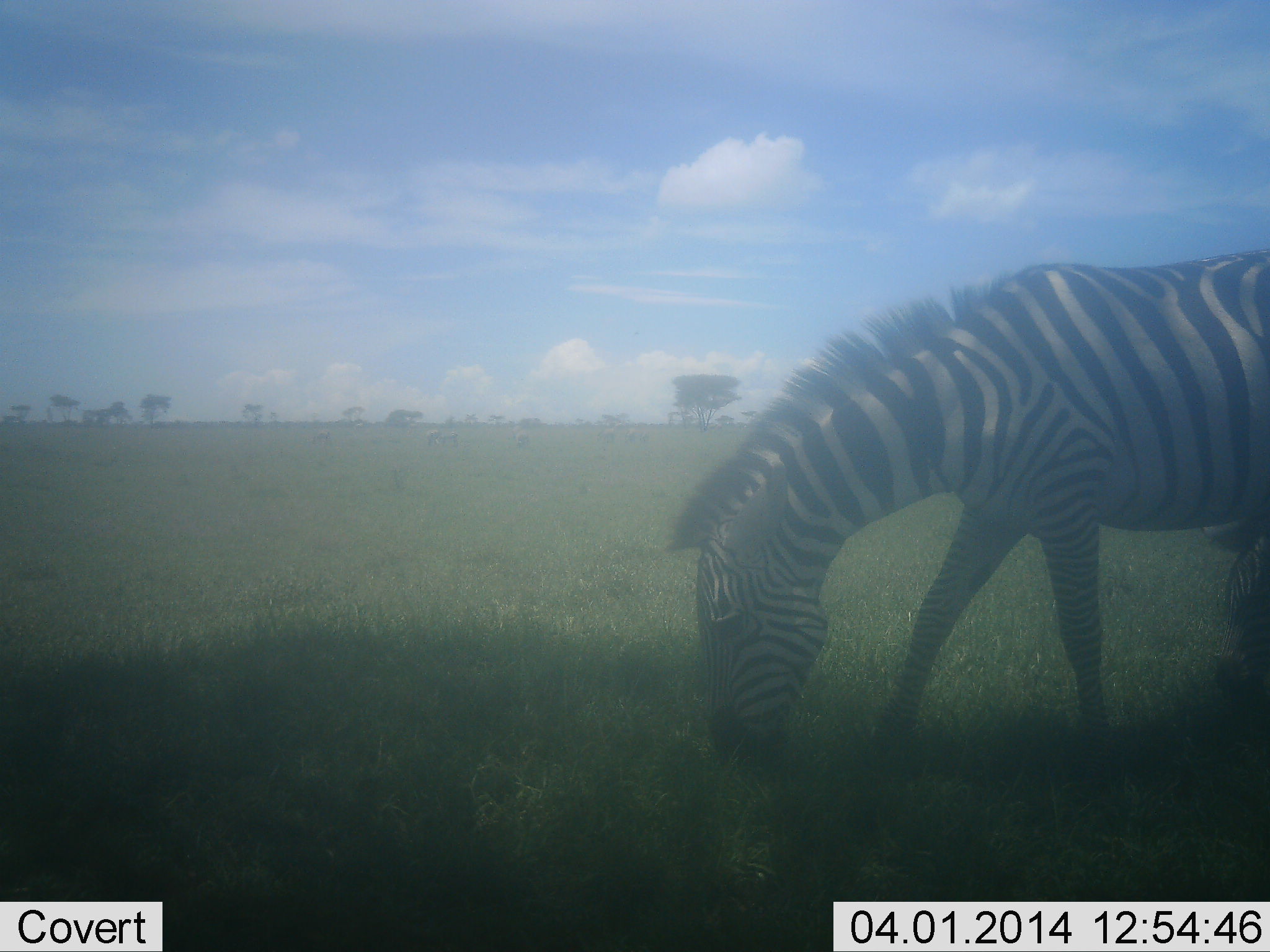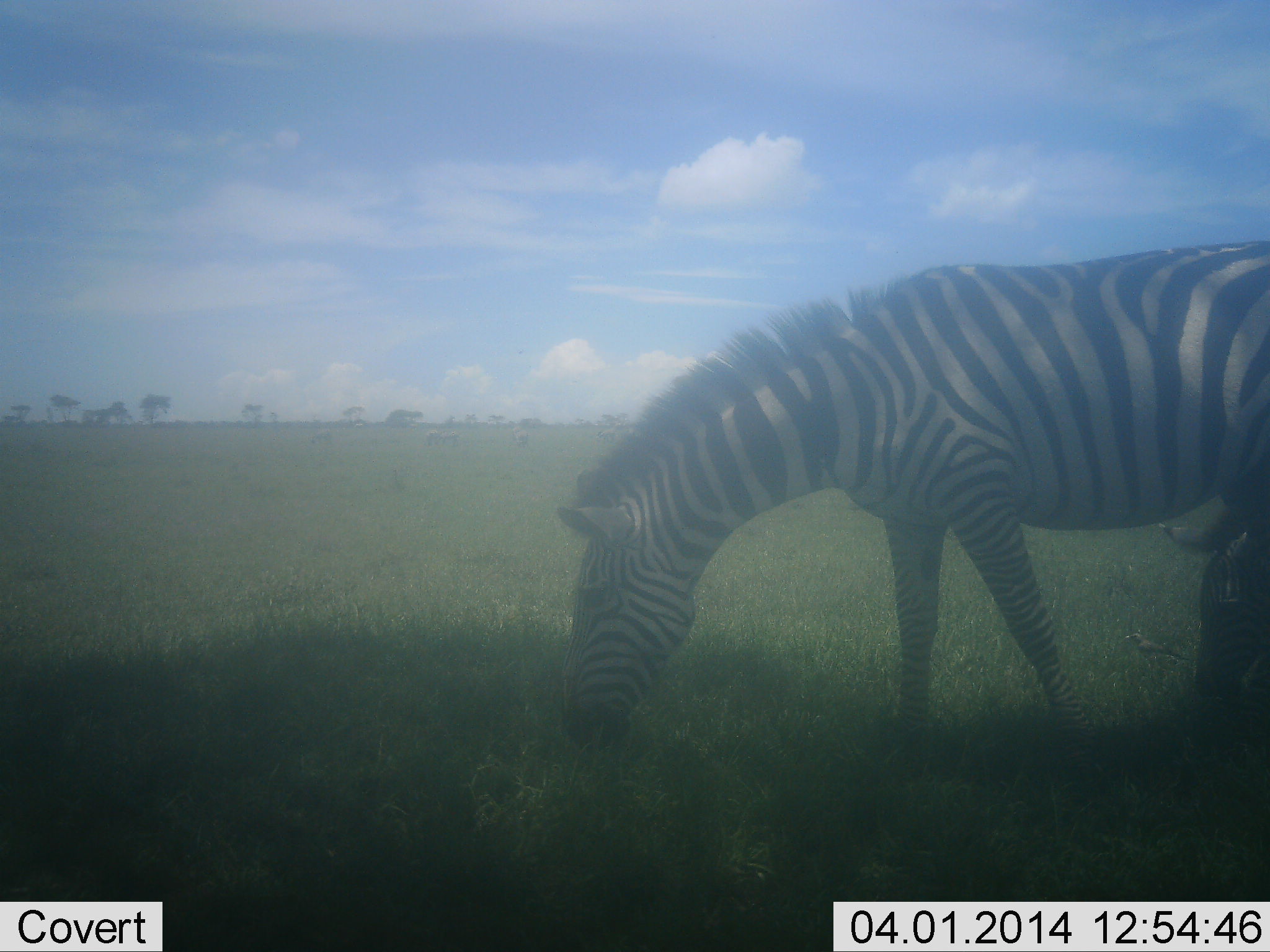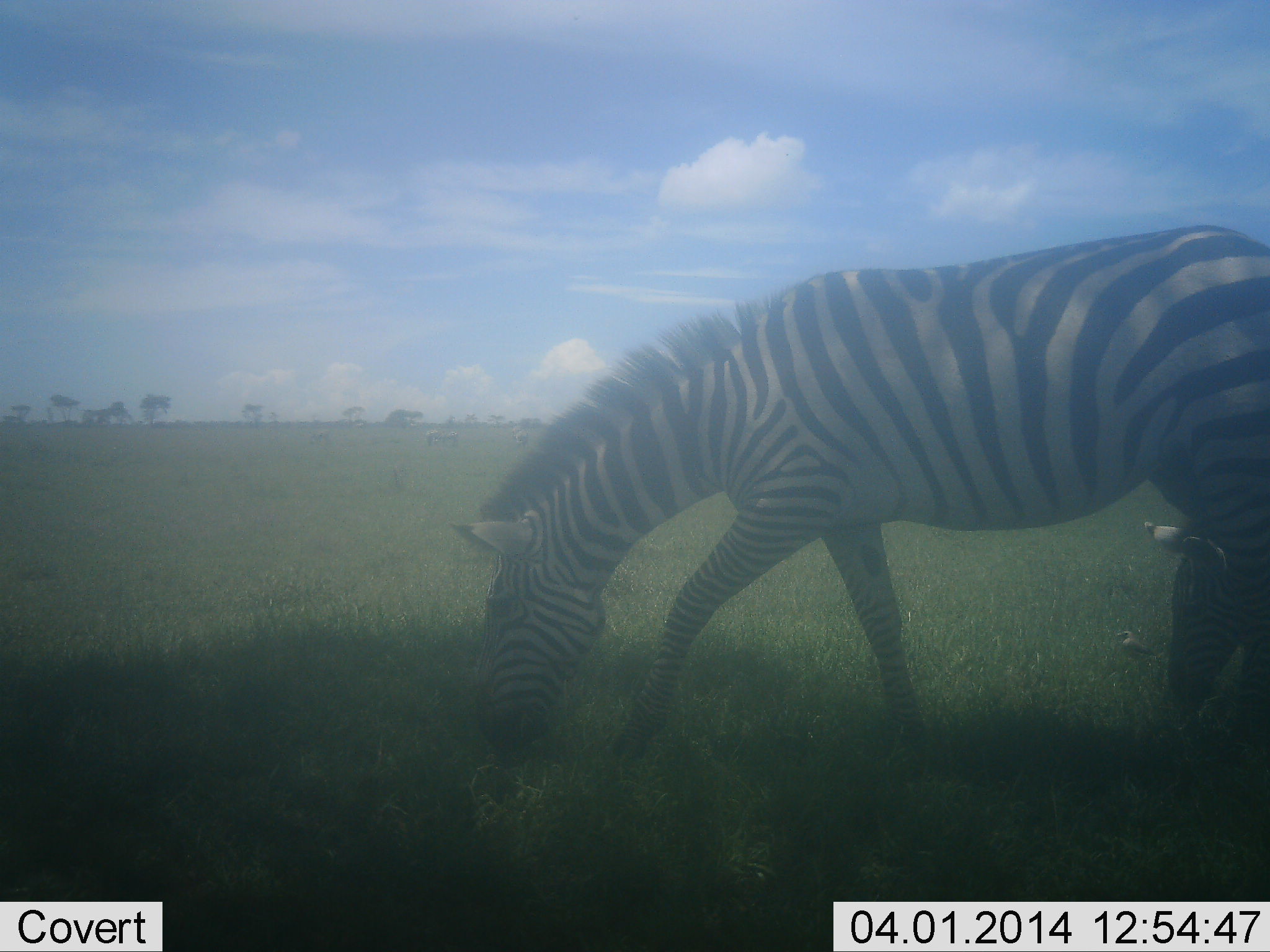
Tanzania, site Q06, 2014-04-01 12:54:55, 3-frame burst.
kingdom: Animalia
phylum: Chordata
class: Mammalia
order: Perissodactyla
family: Equidae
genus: Equus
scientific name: Equus quagga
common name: plains zebra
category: zebra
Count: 2.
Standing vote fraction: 0%.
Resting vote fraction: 0%.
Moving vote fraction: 18%.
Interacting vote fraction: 0%.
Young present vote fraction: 36%.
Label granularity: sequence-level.